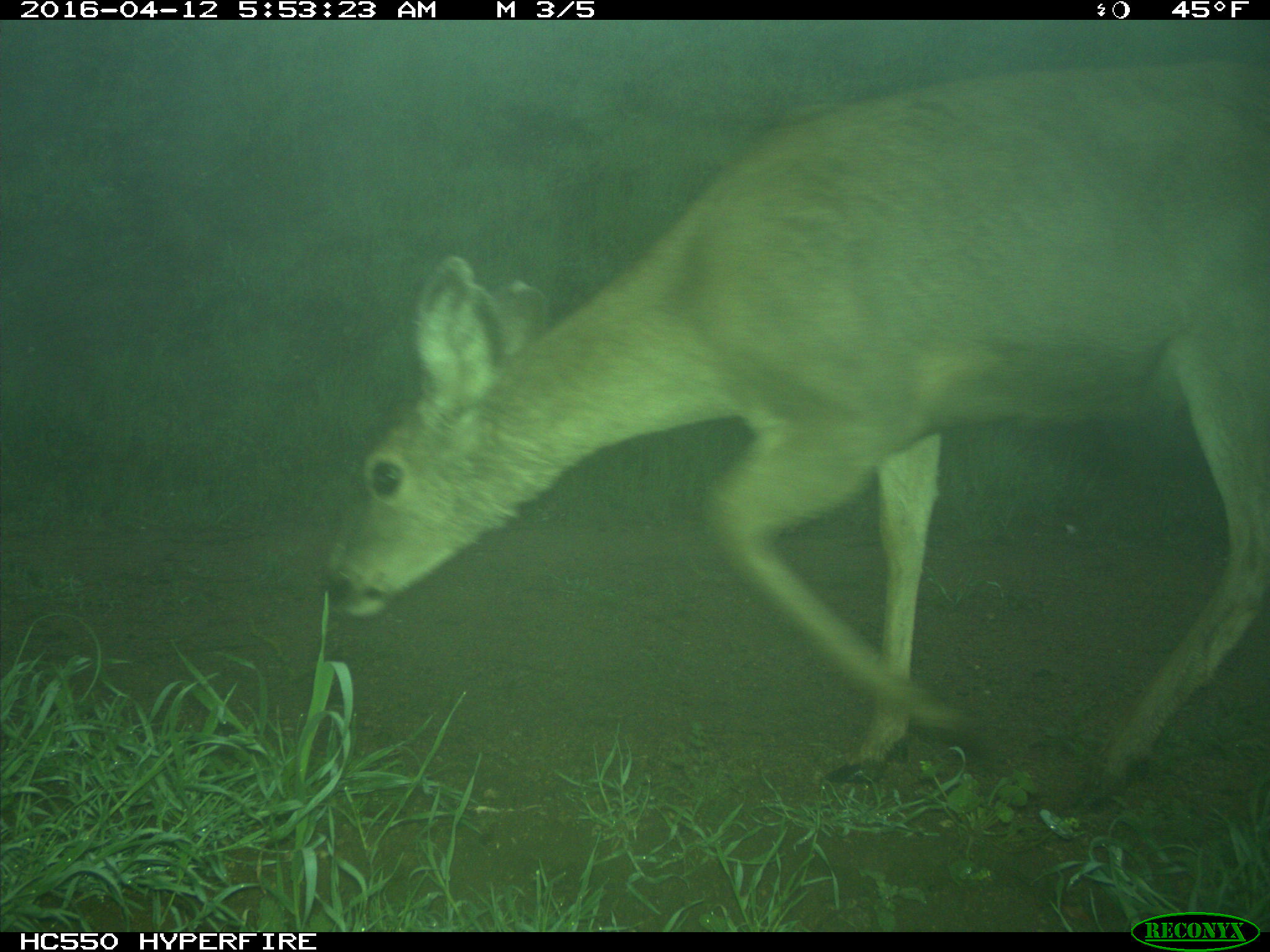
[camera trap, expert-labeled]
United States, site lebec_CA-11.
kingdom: Animalia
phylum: Chordata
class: Mammalia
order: Artiodactyla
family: Cervidae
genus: Odocoileus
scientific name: Odocoileus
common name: deer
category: unidentified deer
Unidentified deer (deer) (Odocoileus).